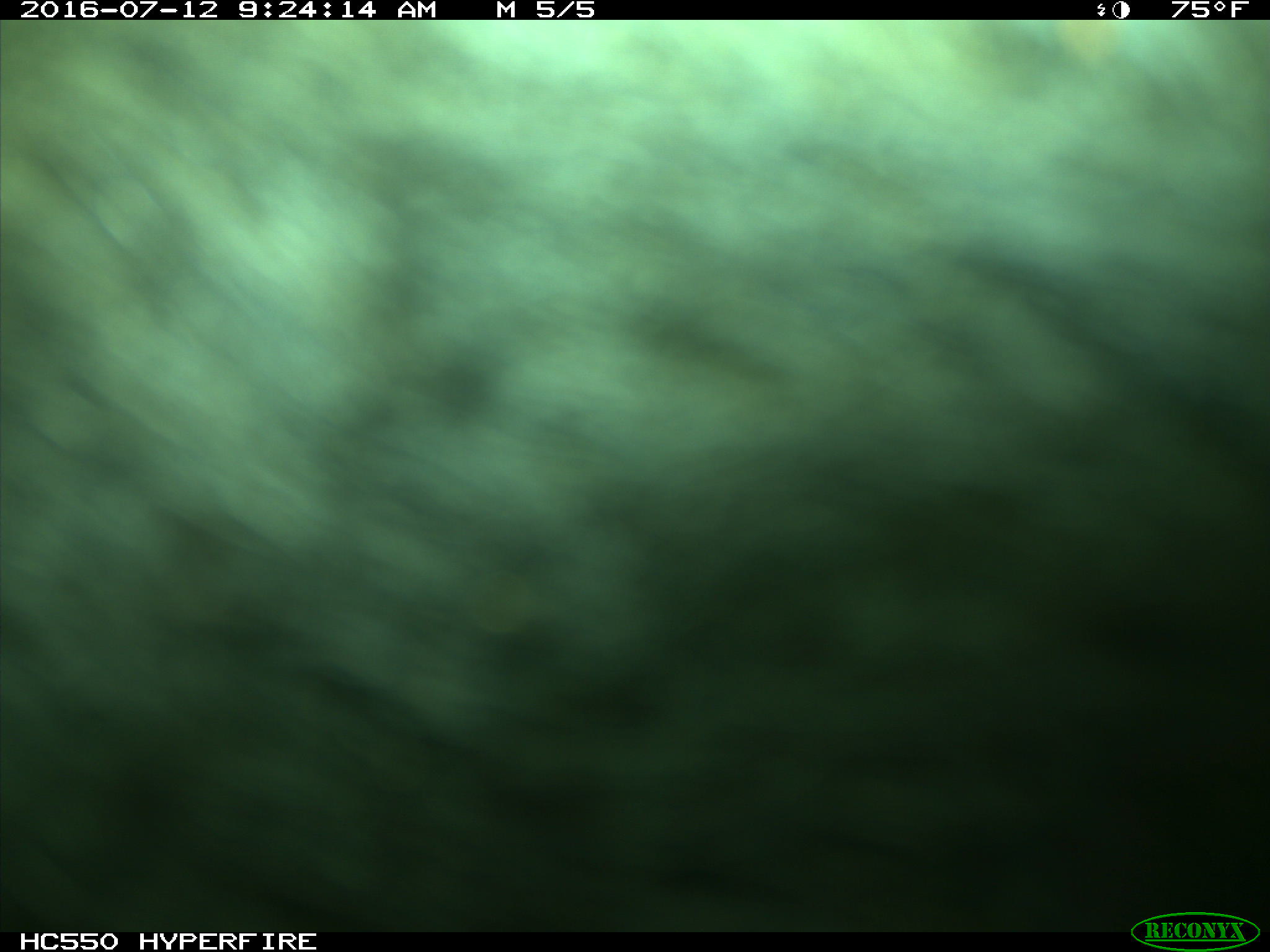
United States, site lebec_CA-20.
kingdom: Animalia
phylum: Chordata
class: Mammalia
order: Artiodactyla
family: Bovidae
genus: Bos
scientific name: Bos taurus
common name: domestic cow